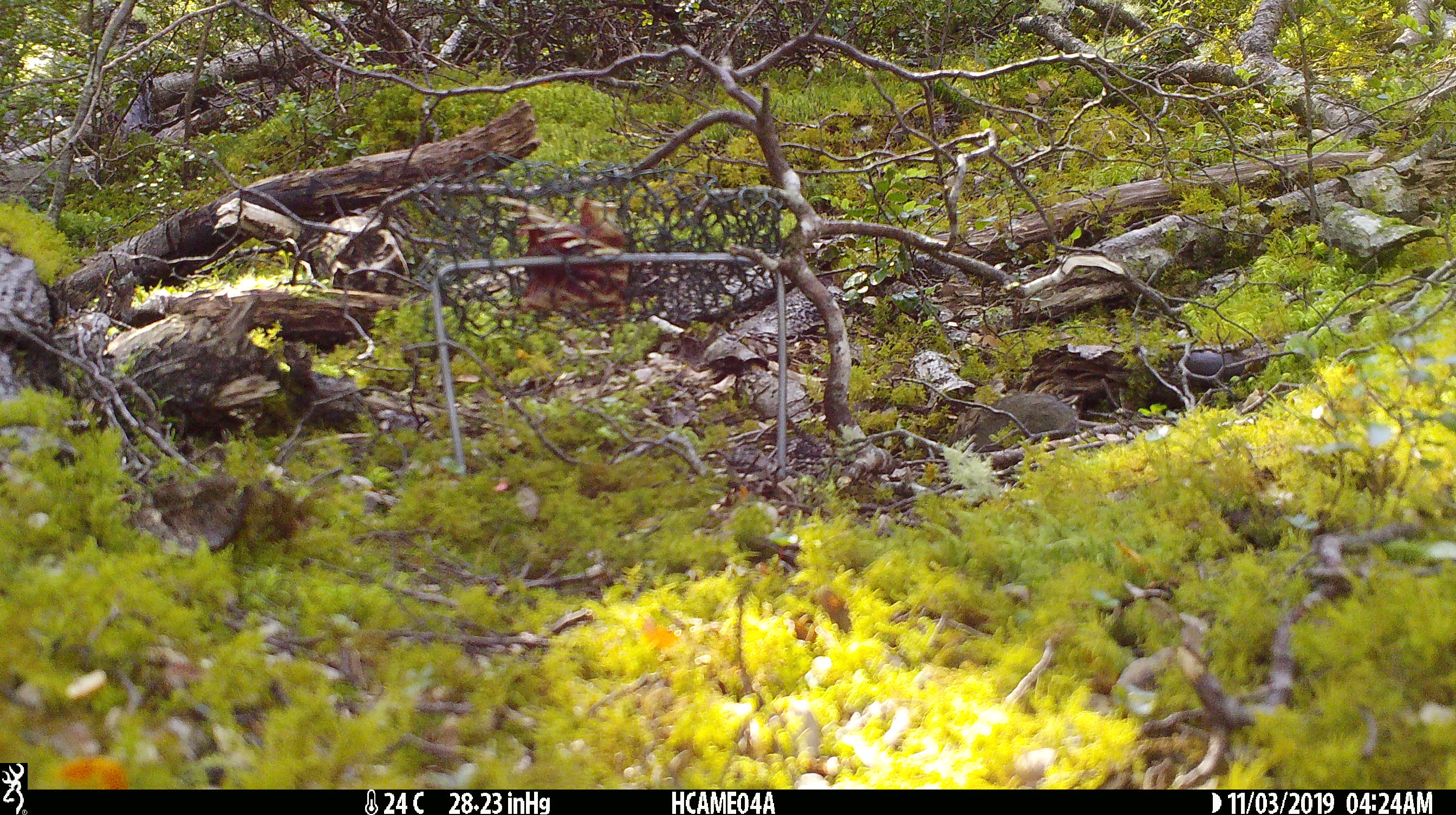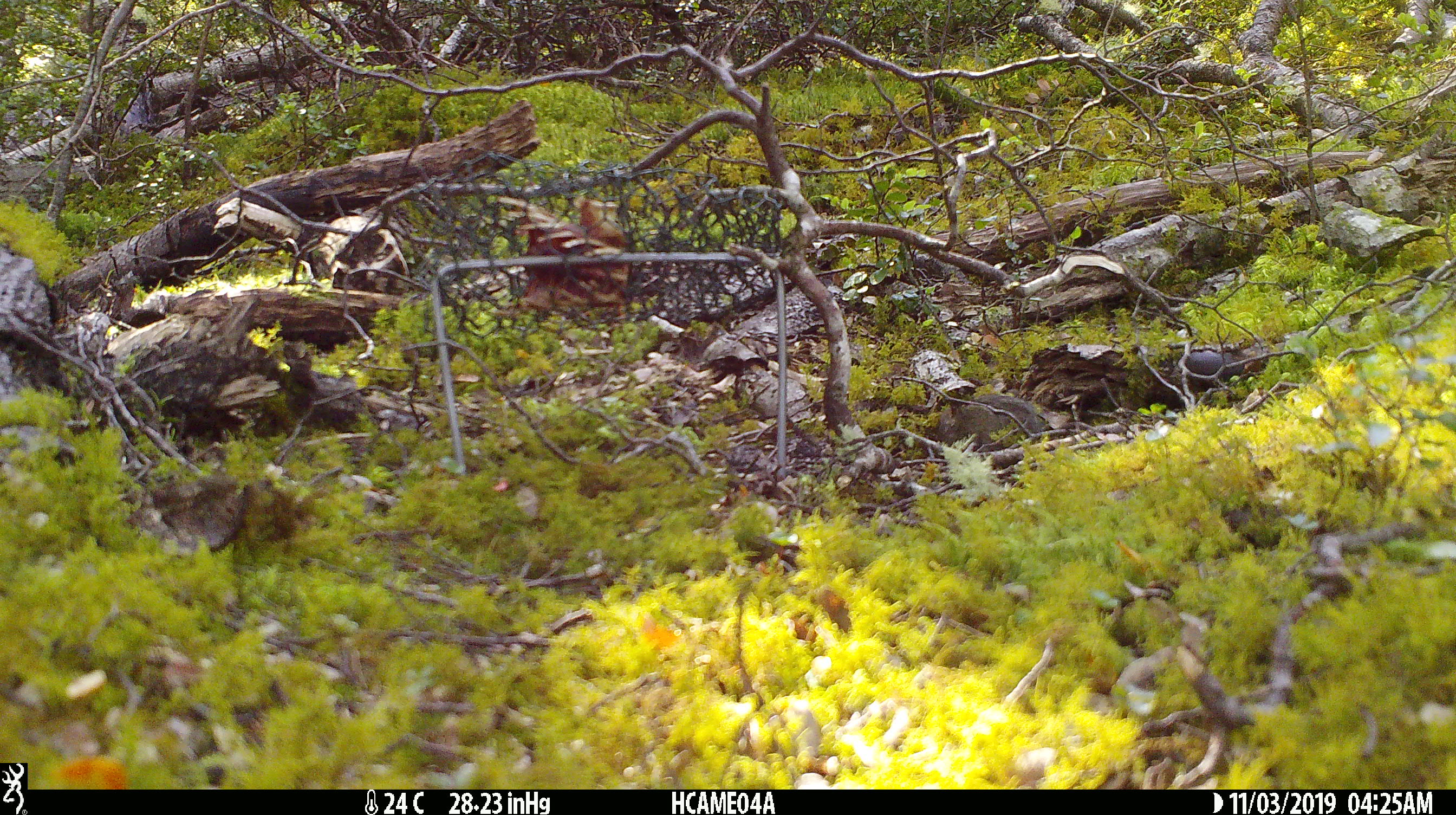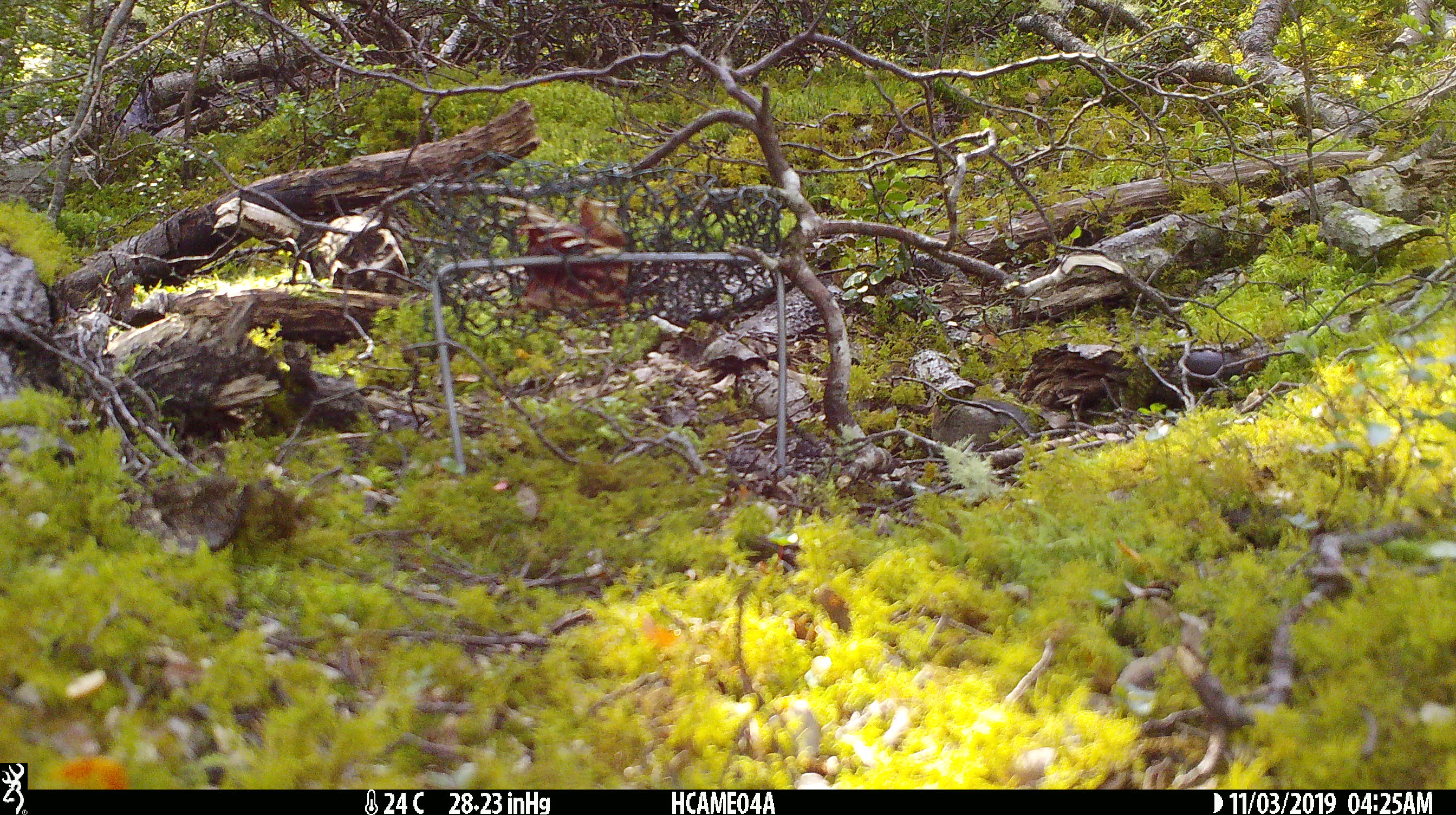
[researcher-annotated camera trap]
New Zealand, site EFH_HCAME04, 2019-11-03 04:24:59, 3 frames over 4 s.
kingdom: Animalia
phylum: Chordata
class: Mammalia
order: Rodentia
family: Muridae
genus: Mus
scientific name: Mus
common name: mouse